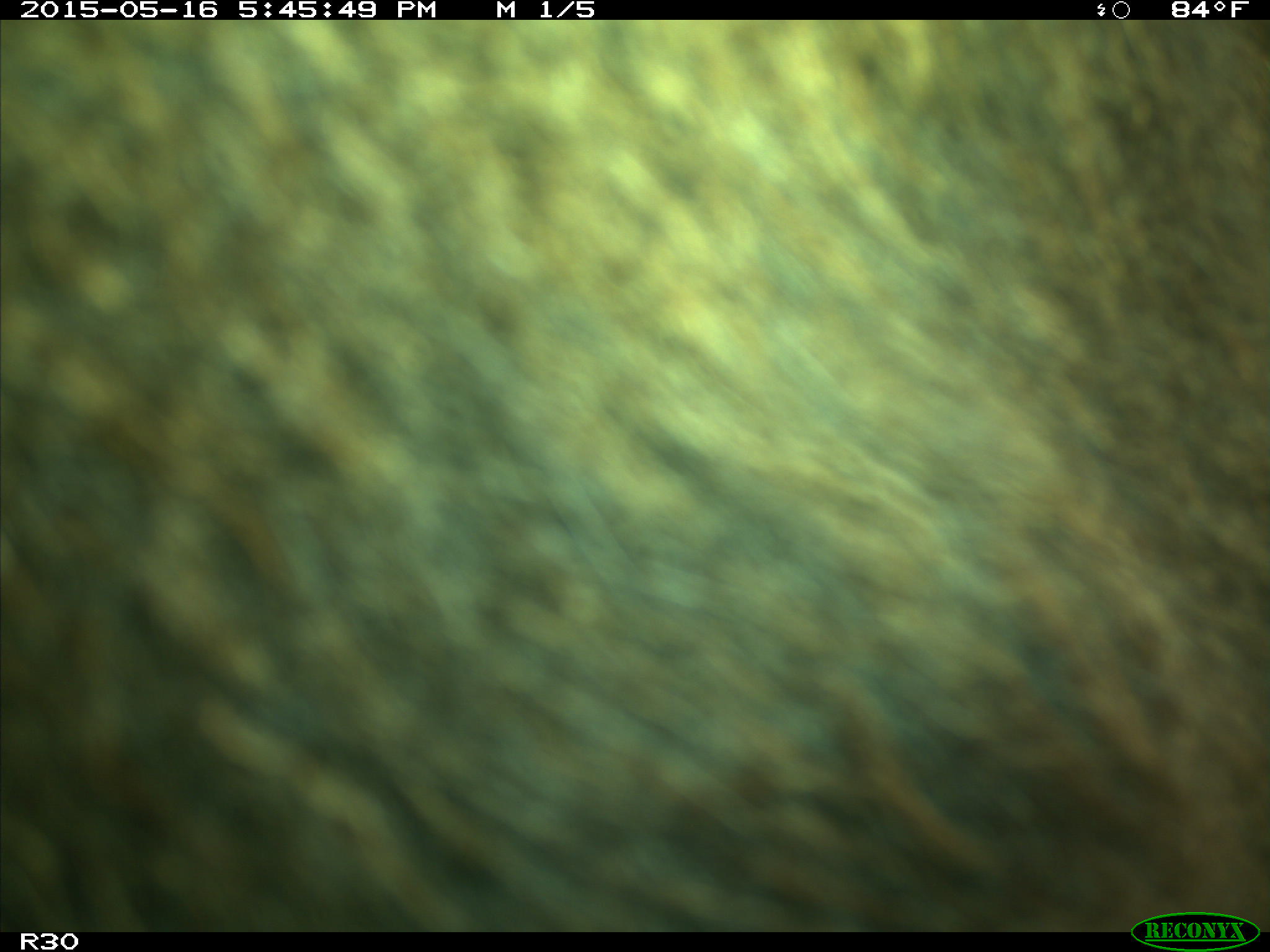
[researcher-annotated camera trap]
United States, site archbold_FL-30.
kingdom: Animalia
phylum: Chordata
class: Mammalia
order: Artiodactyla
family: Bovidae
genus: Bos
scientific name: Bos taurus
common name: domestic cow